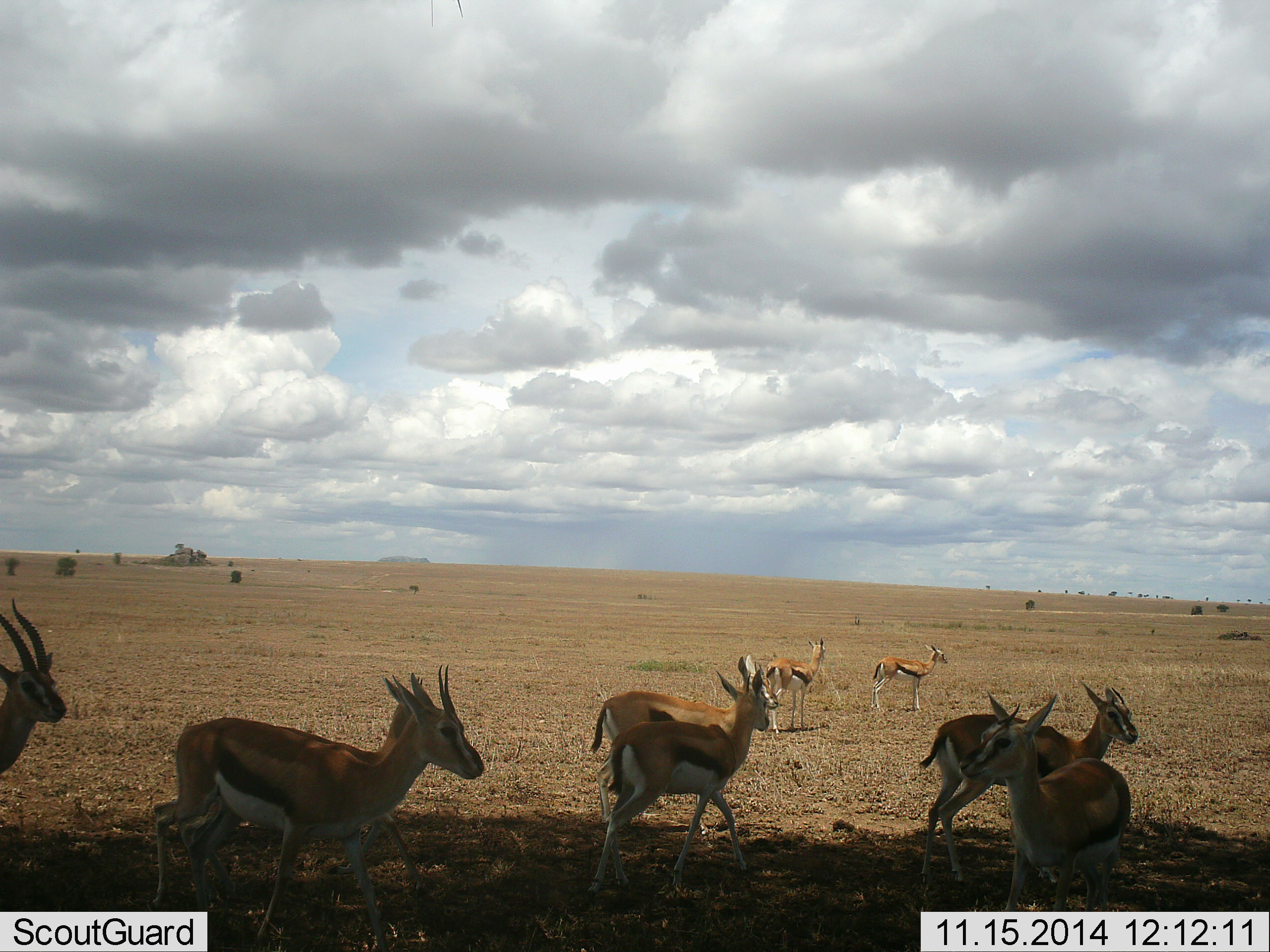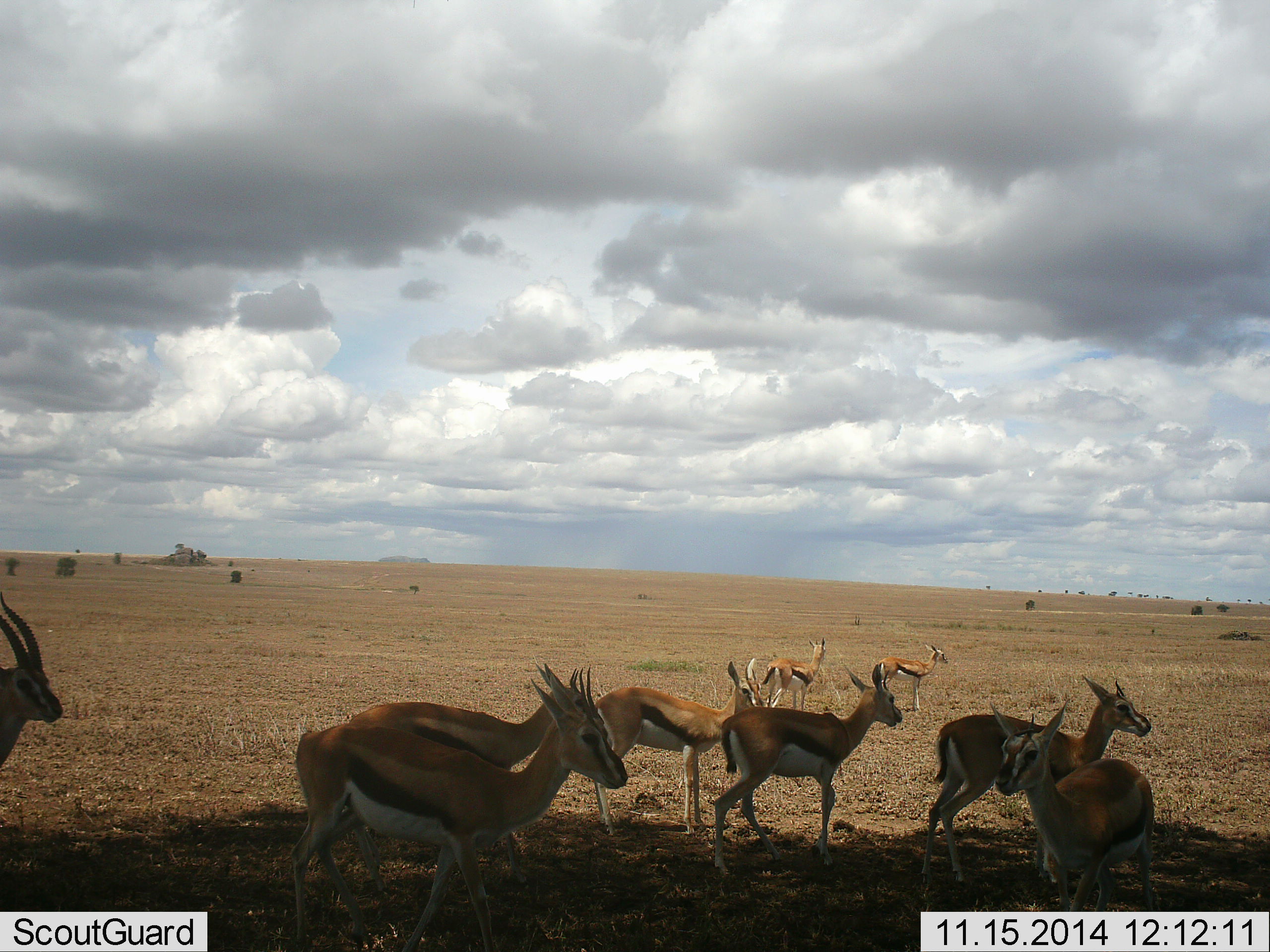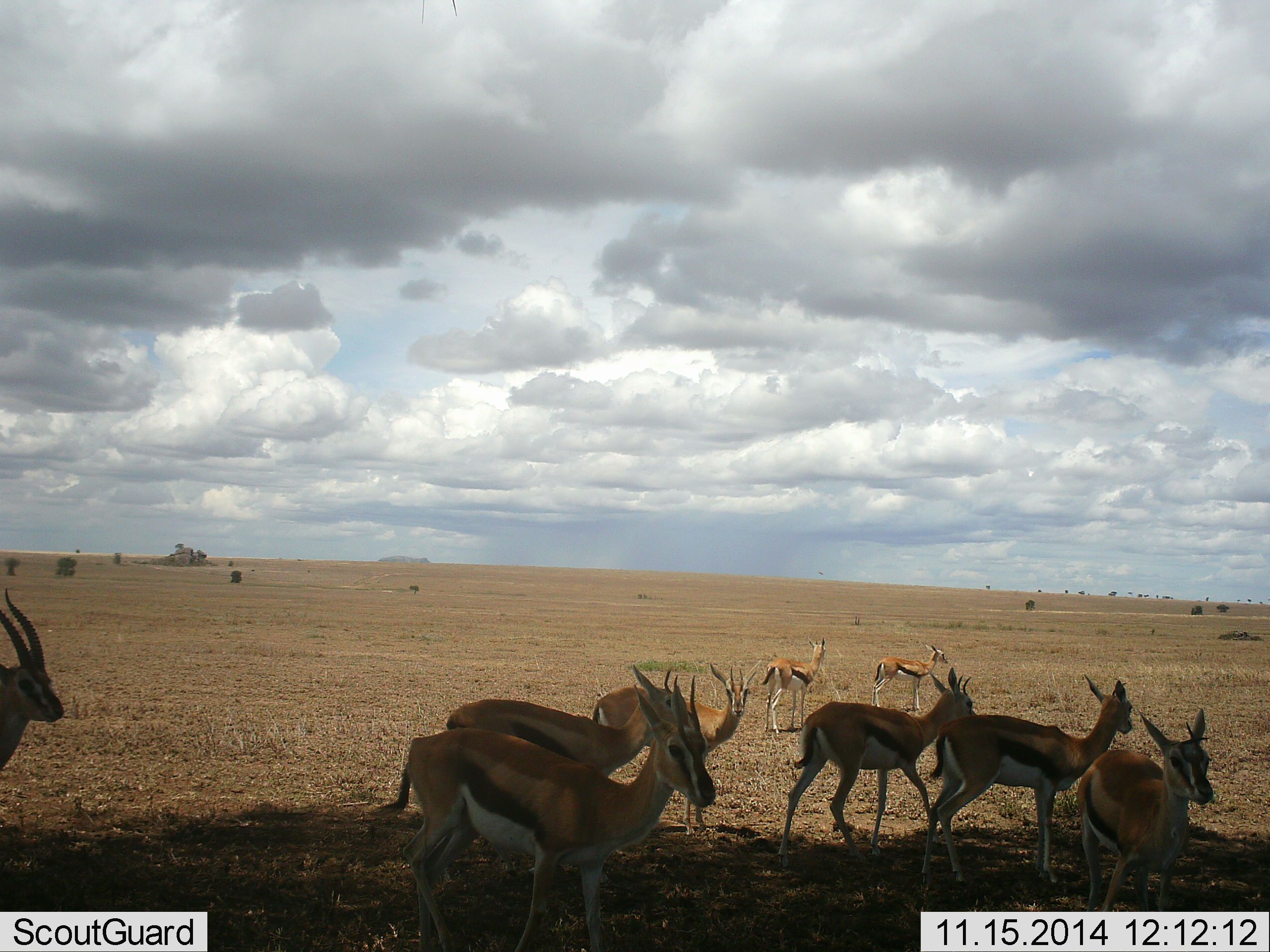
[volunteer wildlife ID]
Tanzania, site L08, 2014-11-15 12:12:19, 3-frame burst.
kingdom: Animalia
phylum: Chordata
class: Mammalia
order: Artiodactyla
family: Bovidae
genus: Eudorcas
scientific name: Eudorcas thomsonii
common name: thomson's gazelle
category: gazellethomsons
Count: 9.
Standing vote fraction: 82%.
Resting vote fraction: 0%.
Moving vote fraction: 82%.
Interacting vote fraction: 0%.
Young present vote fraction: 0%.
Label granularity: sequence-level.